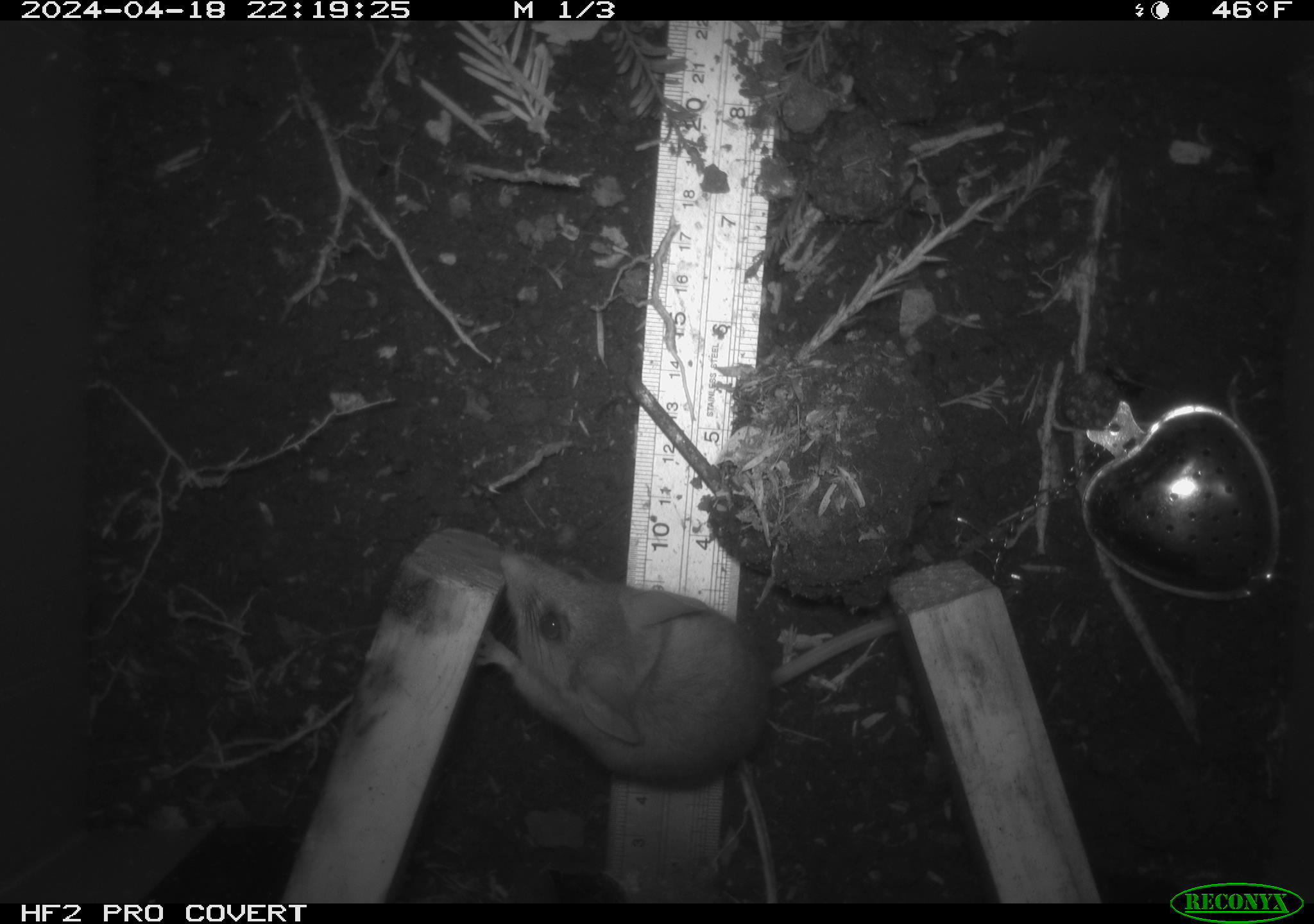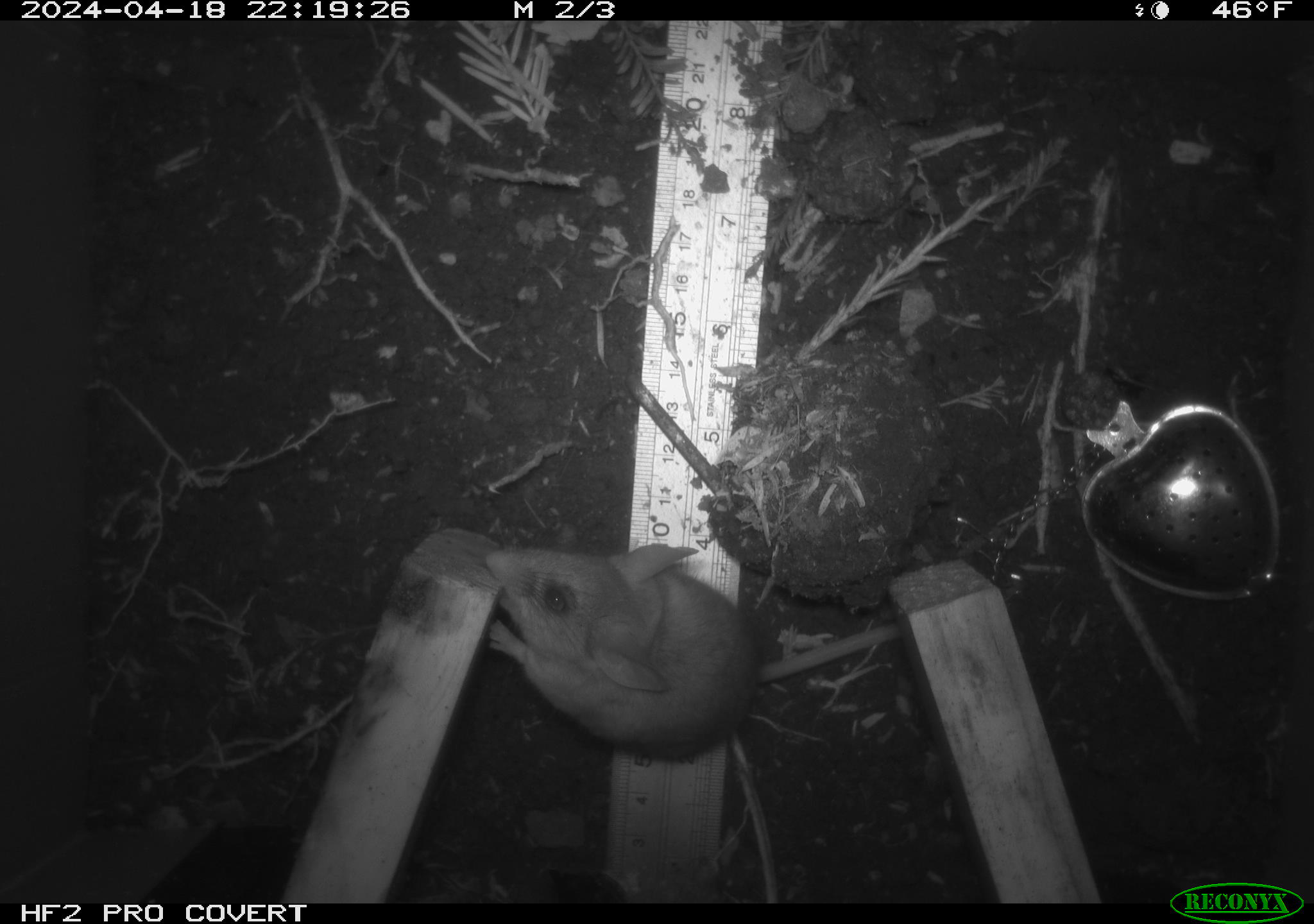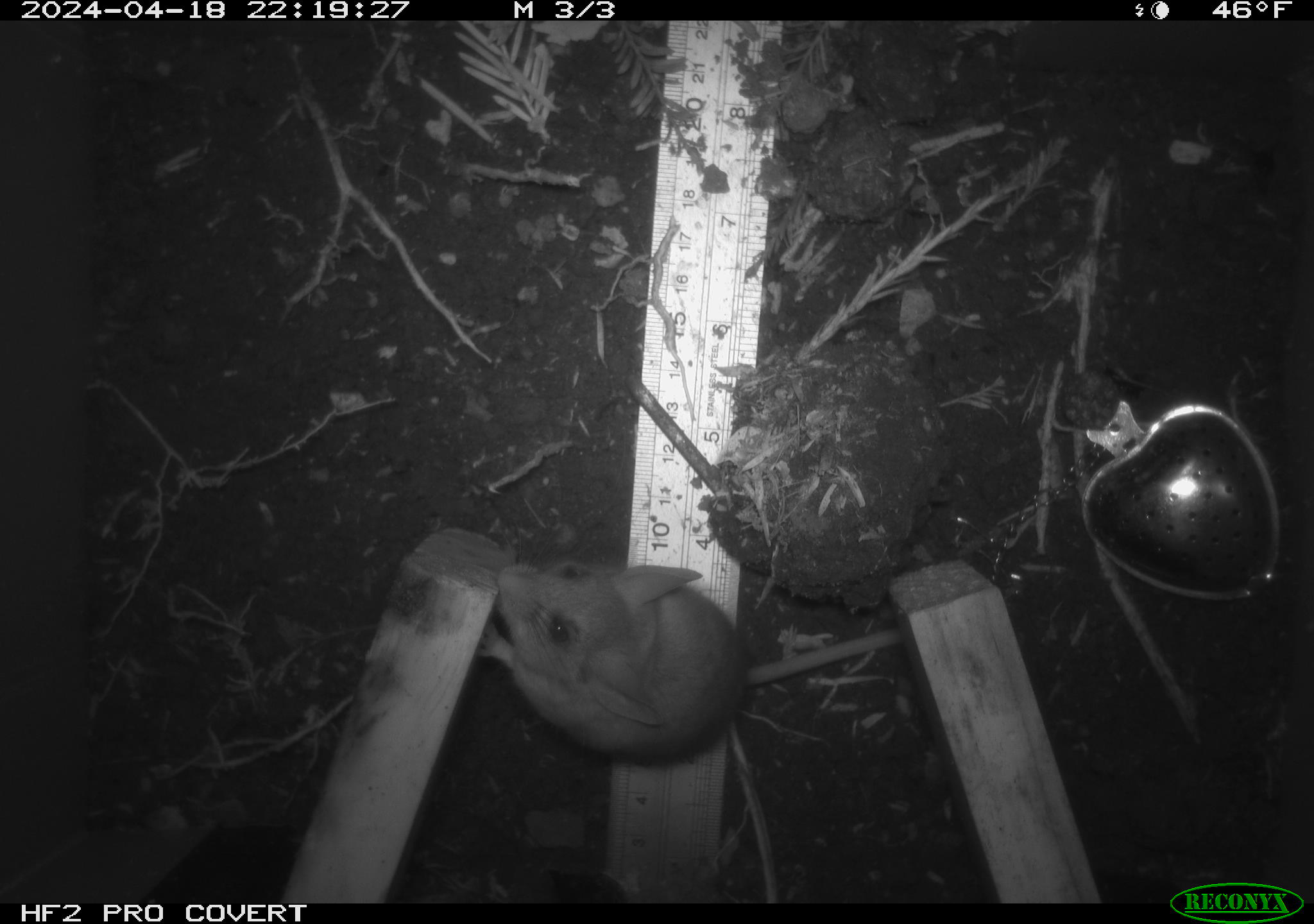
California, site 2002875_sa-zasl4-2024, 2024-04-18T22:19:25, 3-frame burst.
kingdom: Animalia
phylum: Chordata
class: Mammalia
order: Rodentia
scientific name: Rodentia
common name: mouse species